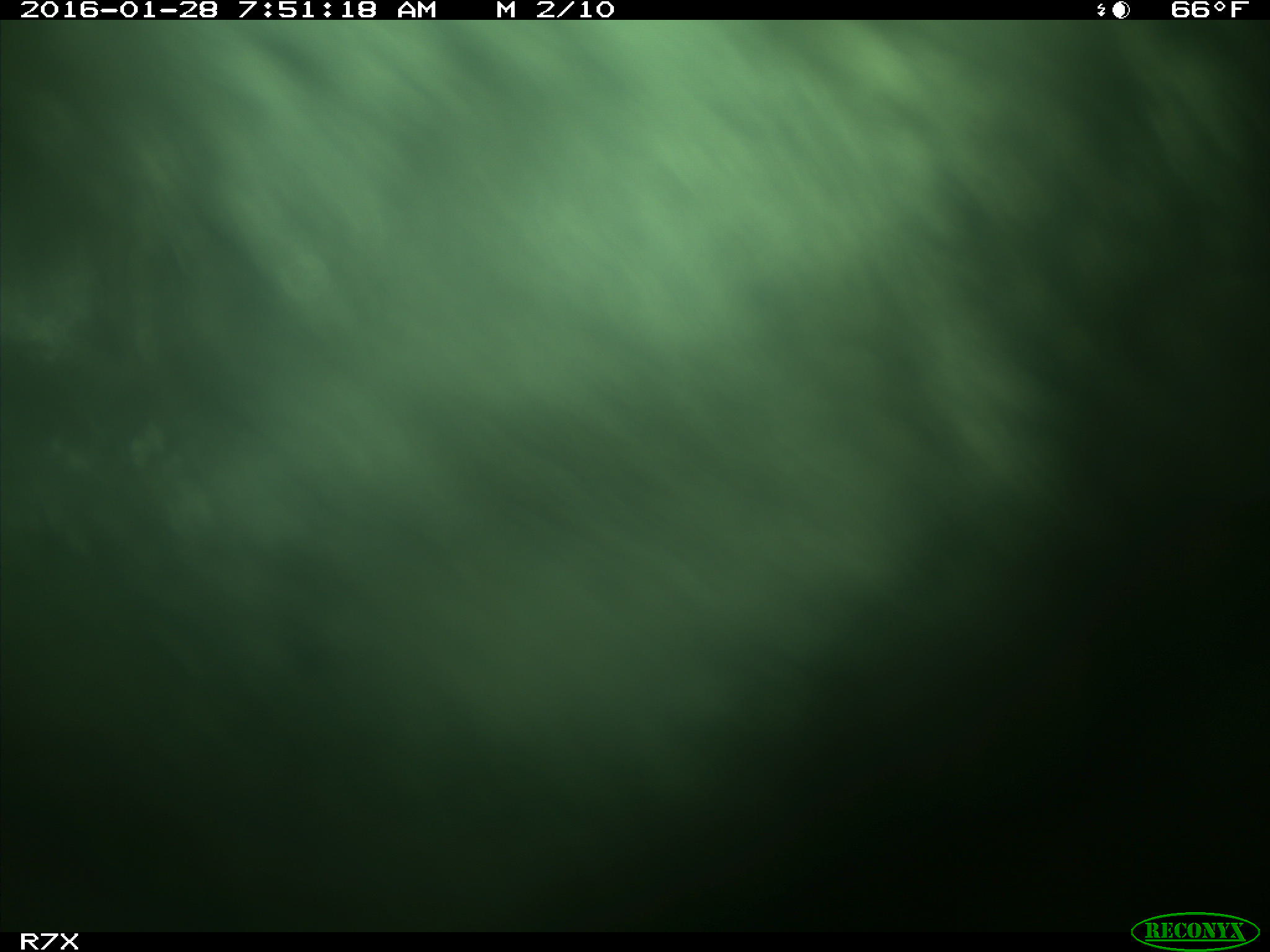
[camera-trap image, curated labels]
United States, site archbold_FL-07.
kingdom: Animalia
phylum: Chordata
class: Mammalia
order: Artiodactyla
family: Bovidae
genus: Bos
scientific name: Bos taurus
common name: domestic cow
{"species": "Bos taurus (domestic cow)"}